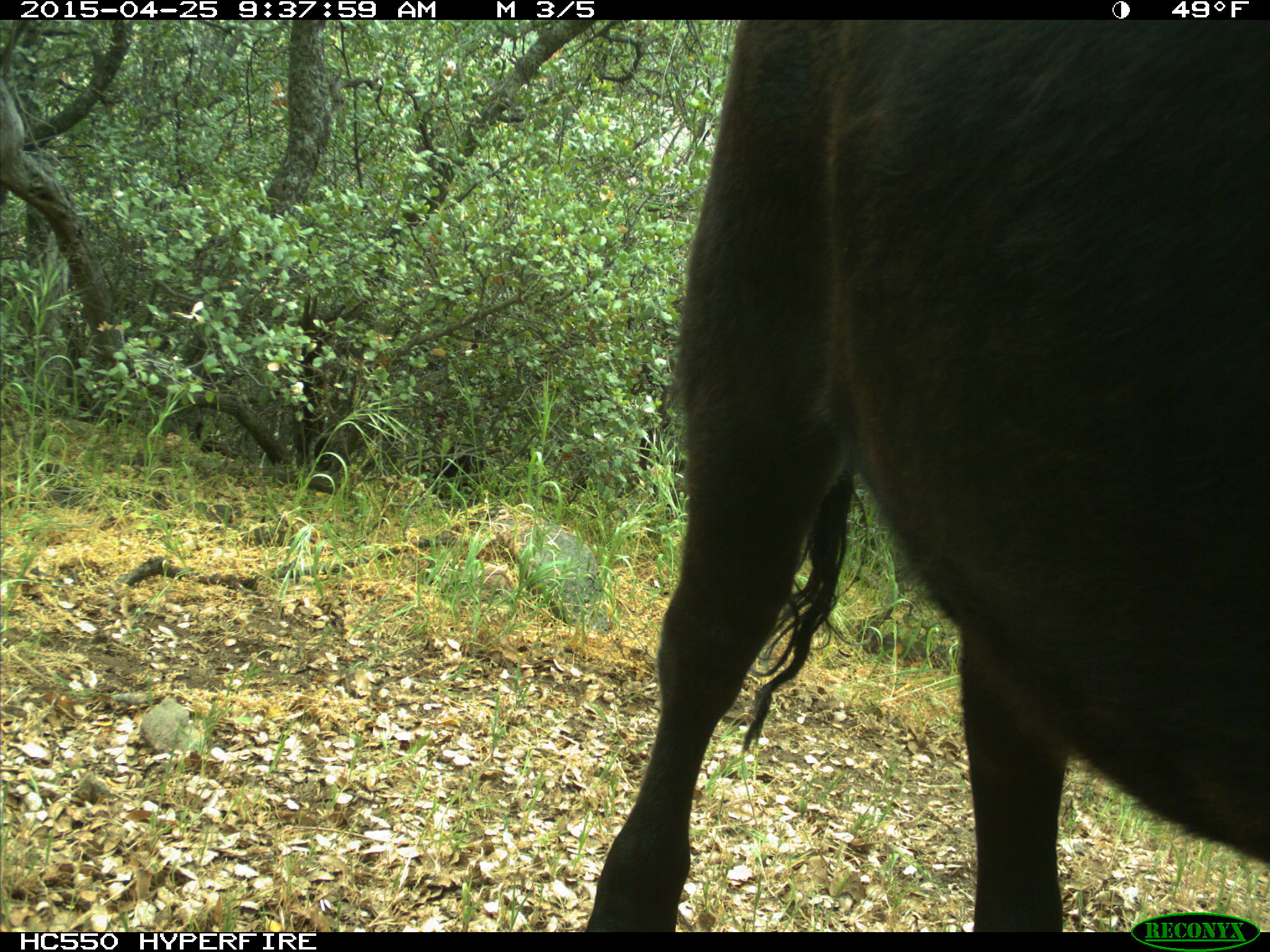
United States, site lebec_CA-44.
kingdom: Animalia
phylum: Chordata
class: Mammalia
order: Artiodactyla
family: Suidae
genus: Sus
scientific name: Sus scrofa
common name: wild boar